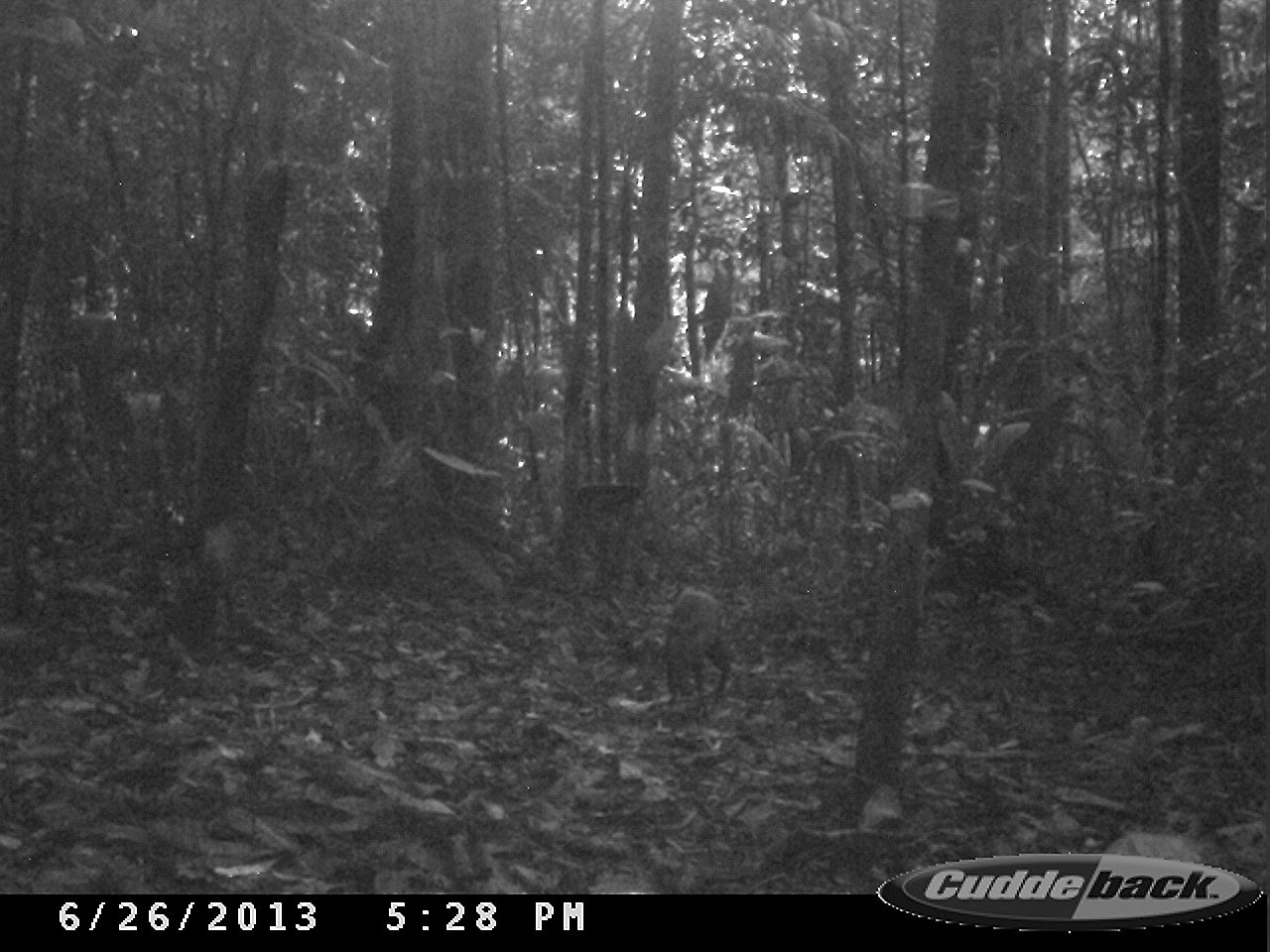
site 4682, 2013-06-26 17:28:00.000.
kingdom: Animalia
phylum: Chordata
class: Mammalia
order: Rodentia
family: Dasyproctidae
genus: Dasyprocta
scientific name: Dasyprocta leporina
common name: red-rumped agouti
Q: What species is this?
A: Dasyprocta leporina (red-rumped agouti).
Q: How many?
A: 1.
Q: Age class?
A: Adult.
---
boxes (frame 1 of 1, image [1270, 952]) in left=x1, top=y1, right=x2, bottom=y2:
dasyprocta leporina: left=653, top=587, right=736, bottom=713